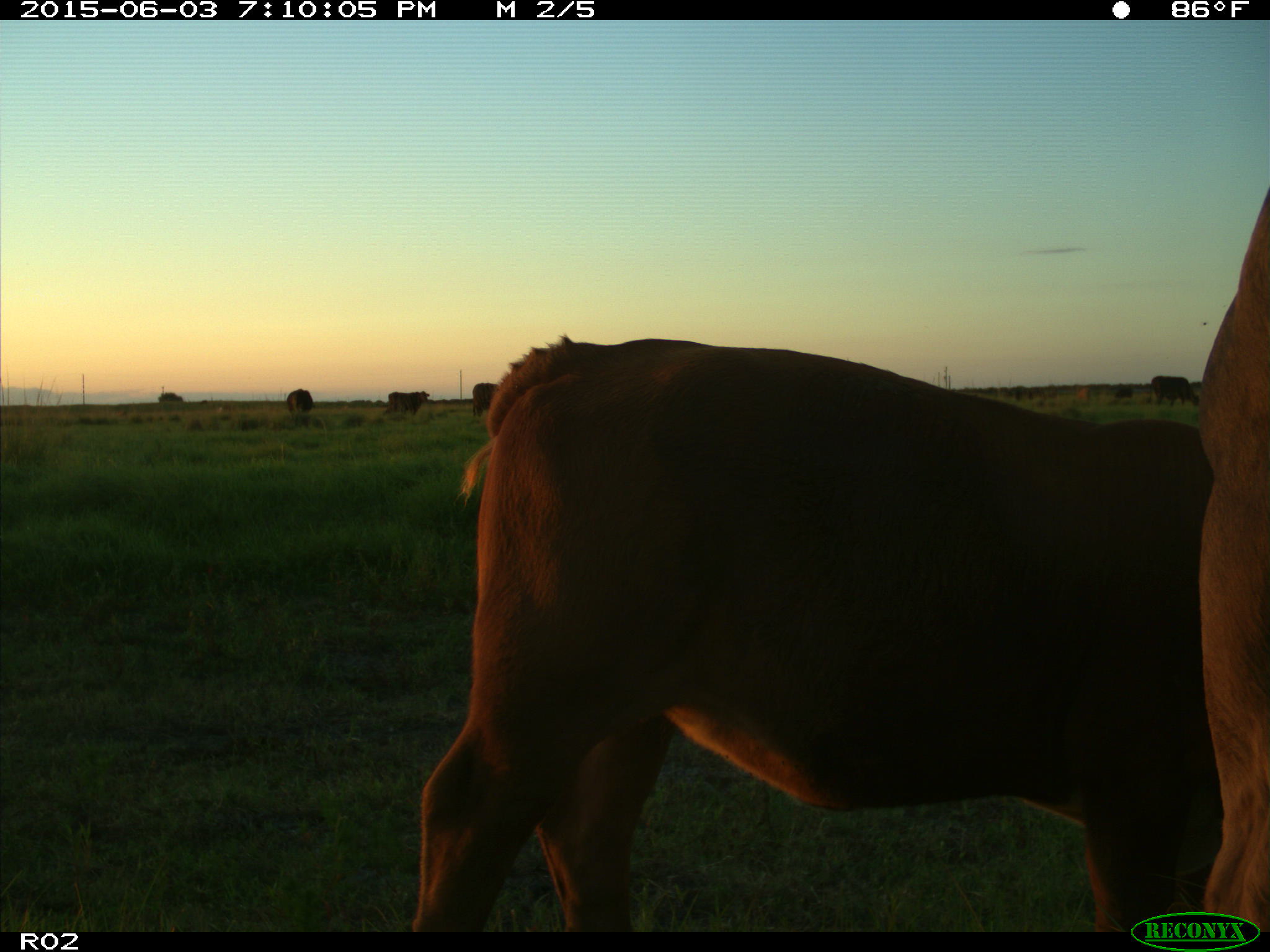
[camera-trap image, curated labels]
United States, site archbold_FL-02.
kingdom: Animalia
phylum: Chordata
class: Mammalia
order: Artiodactyla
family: Bovidae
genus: Bos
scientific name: Bos taurus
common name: domestic cow